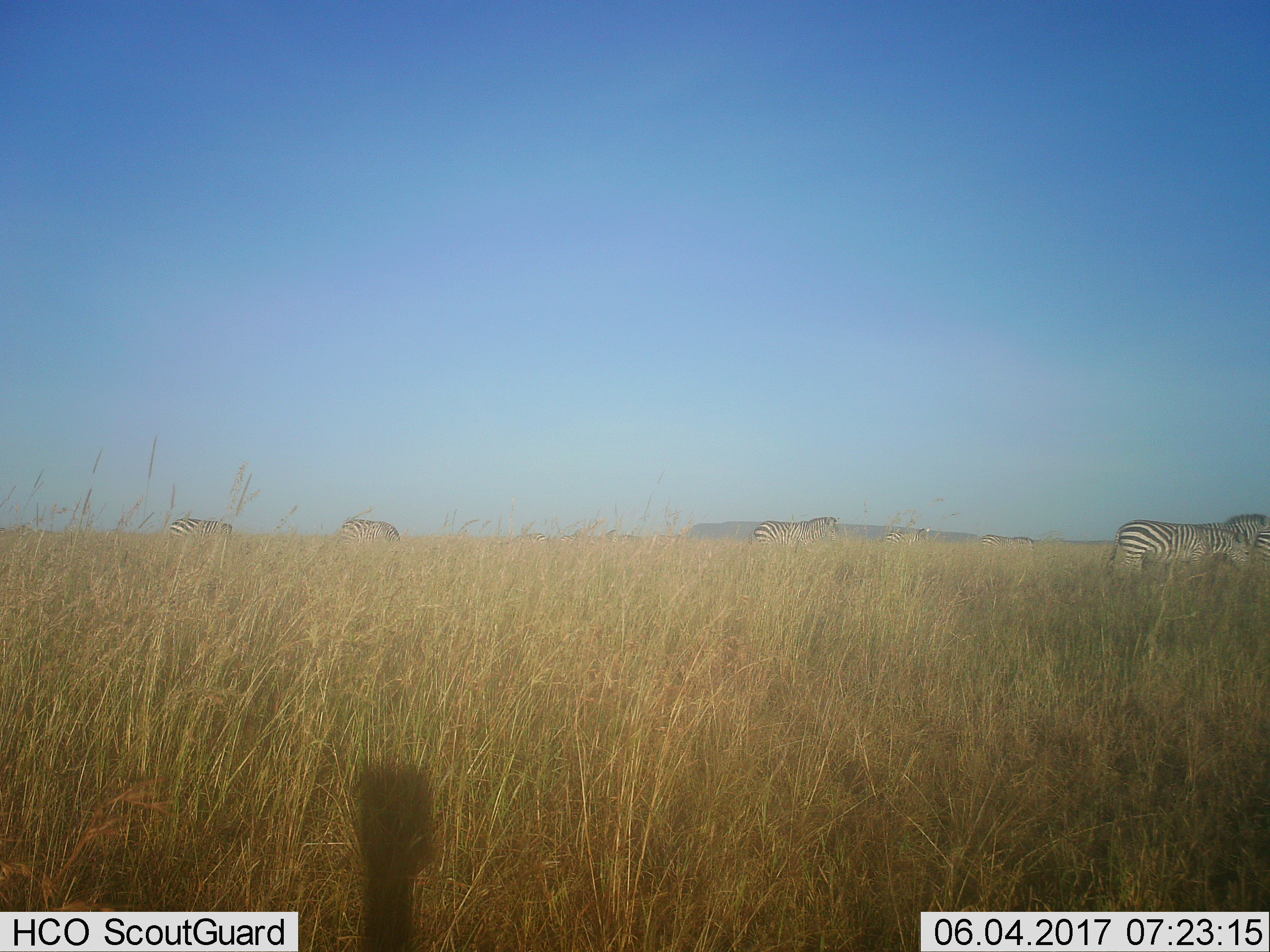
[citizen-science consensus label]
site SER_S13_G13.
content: unidentified animal